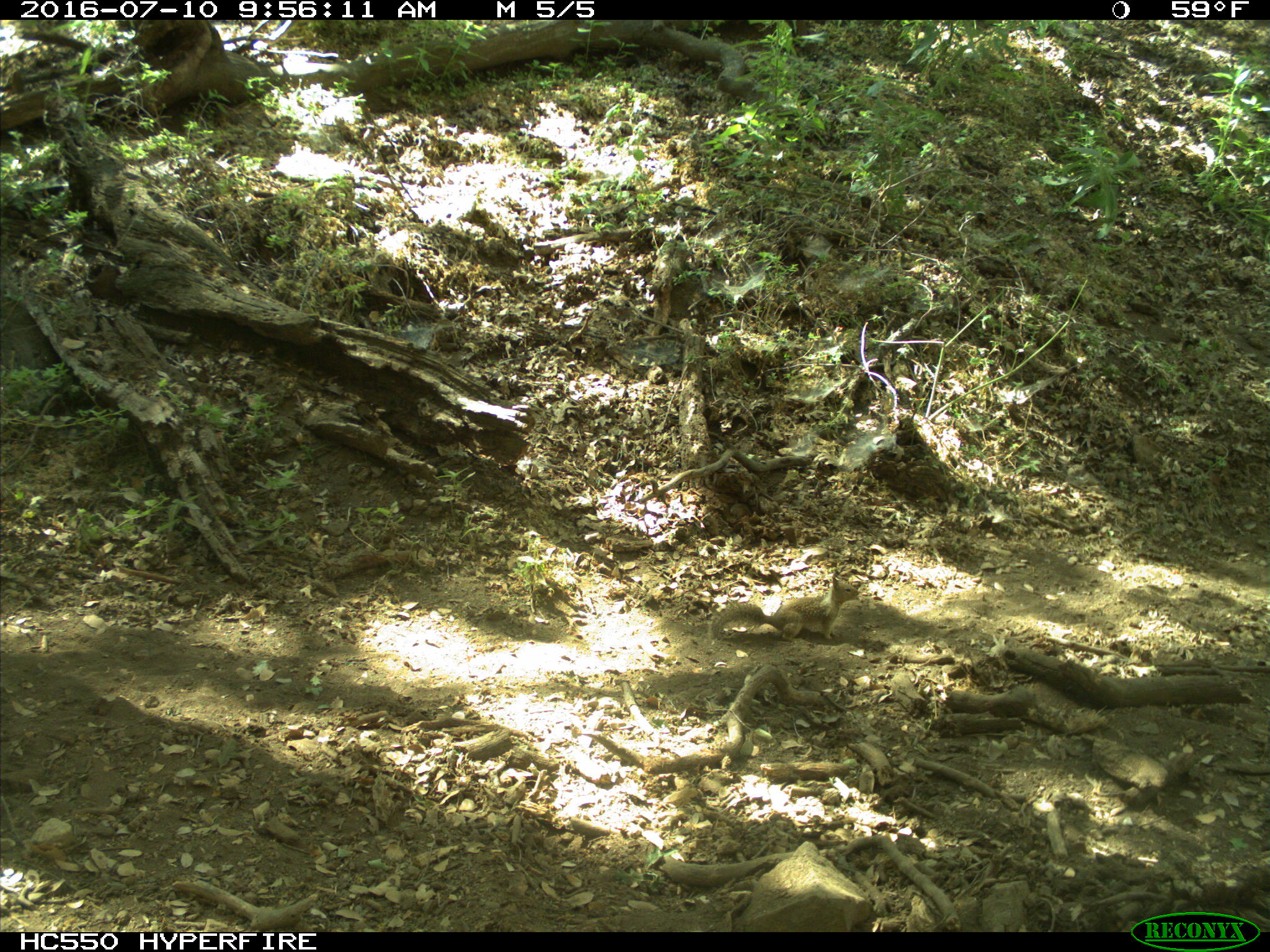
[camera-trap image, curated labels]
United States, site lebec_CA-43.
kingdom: Animalia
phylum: Chordata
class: Mammalia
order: Rodentia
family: Sciuridae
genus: Otospermophilus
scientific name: Otospermophilus beecheyi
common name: california ground squirrel